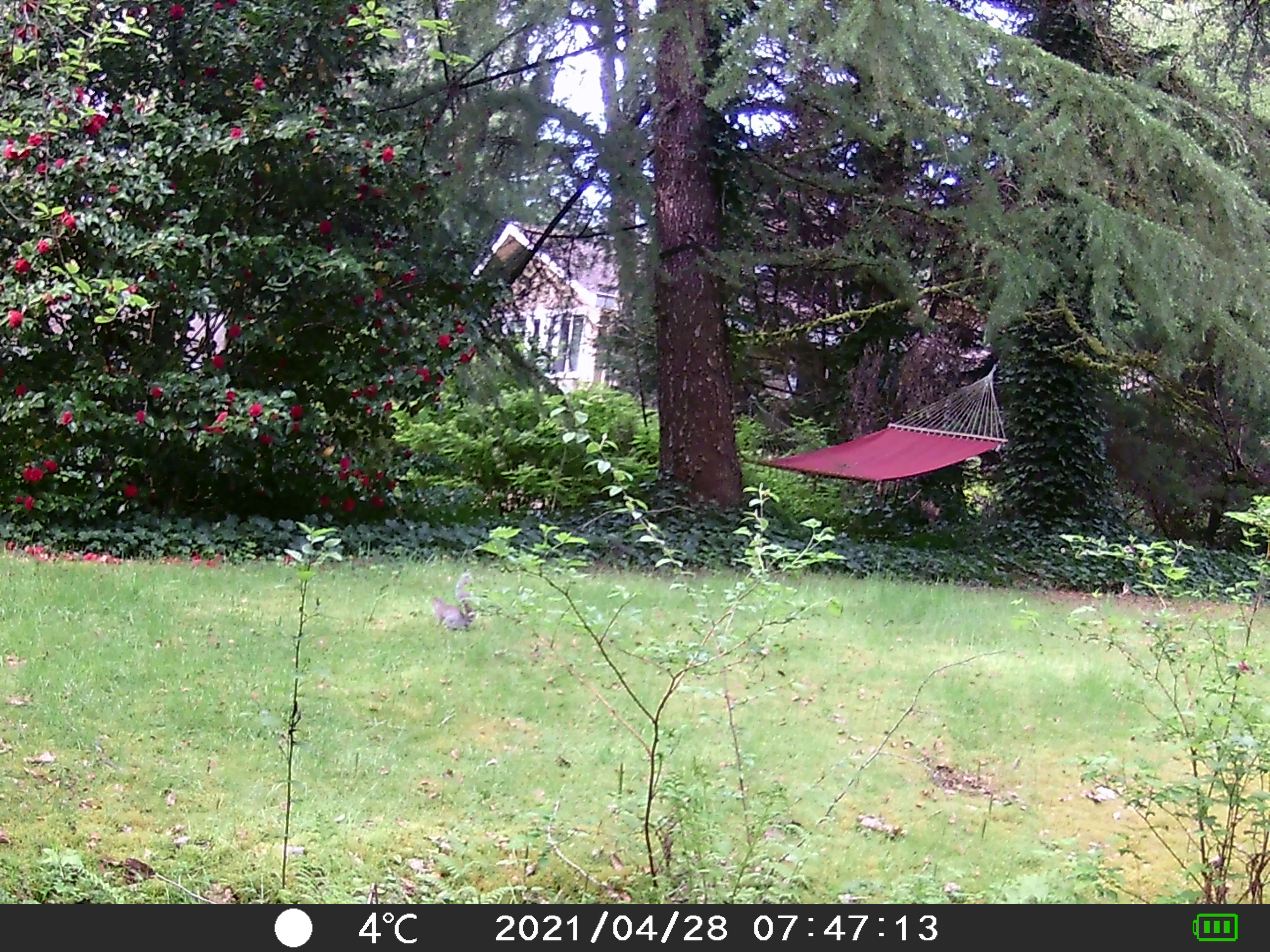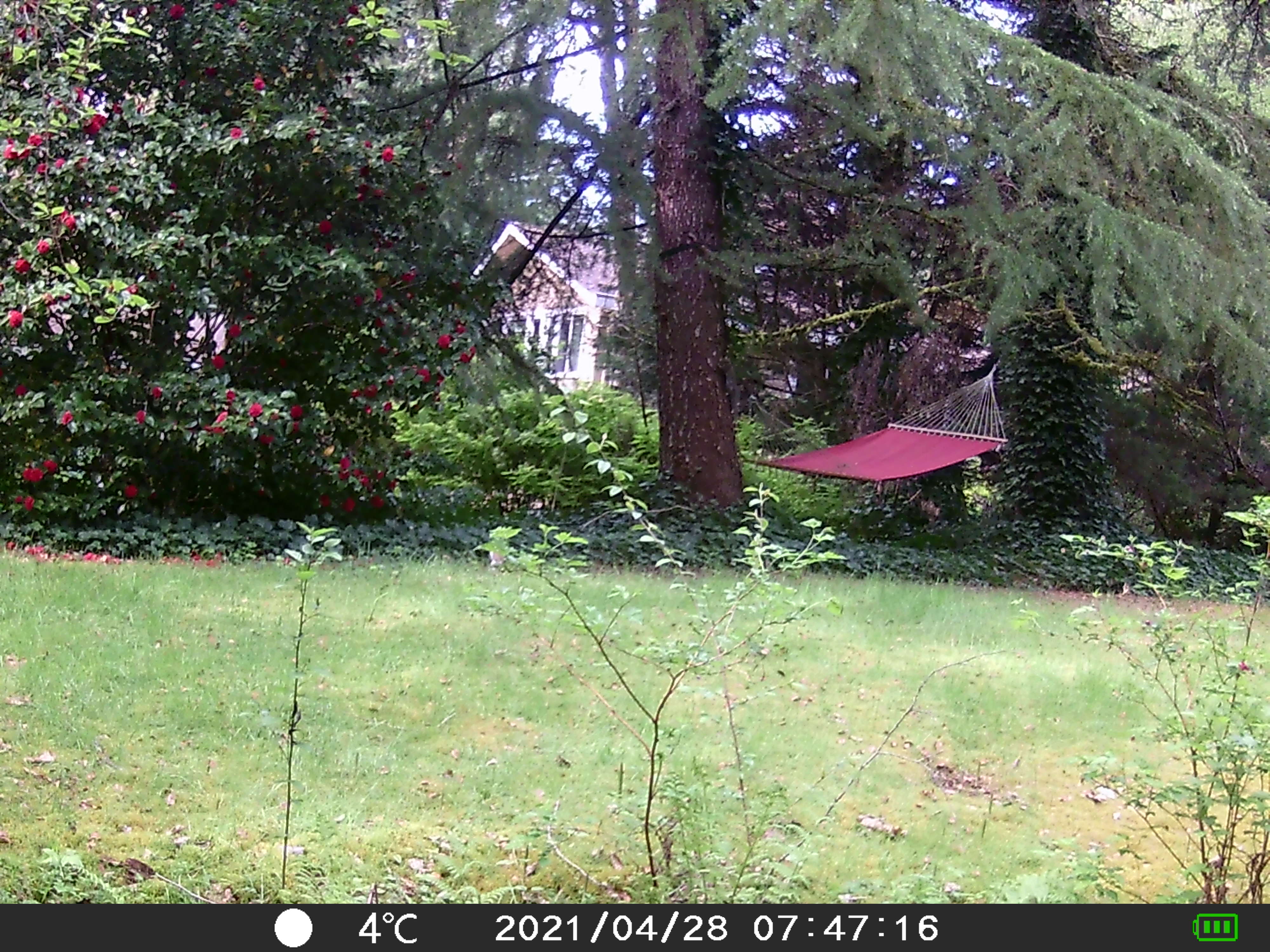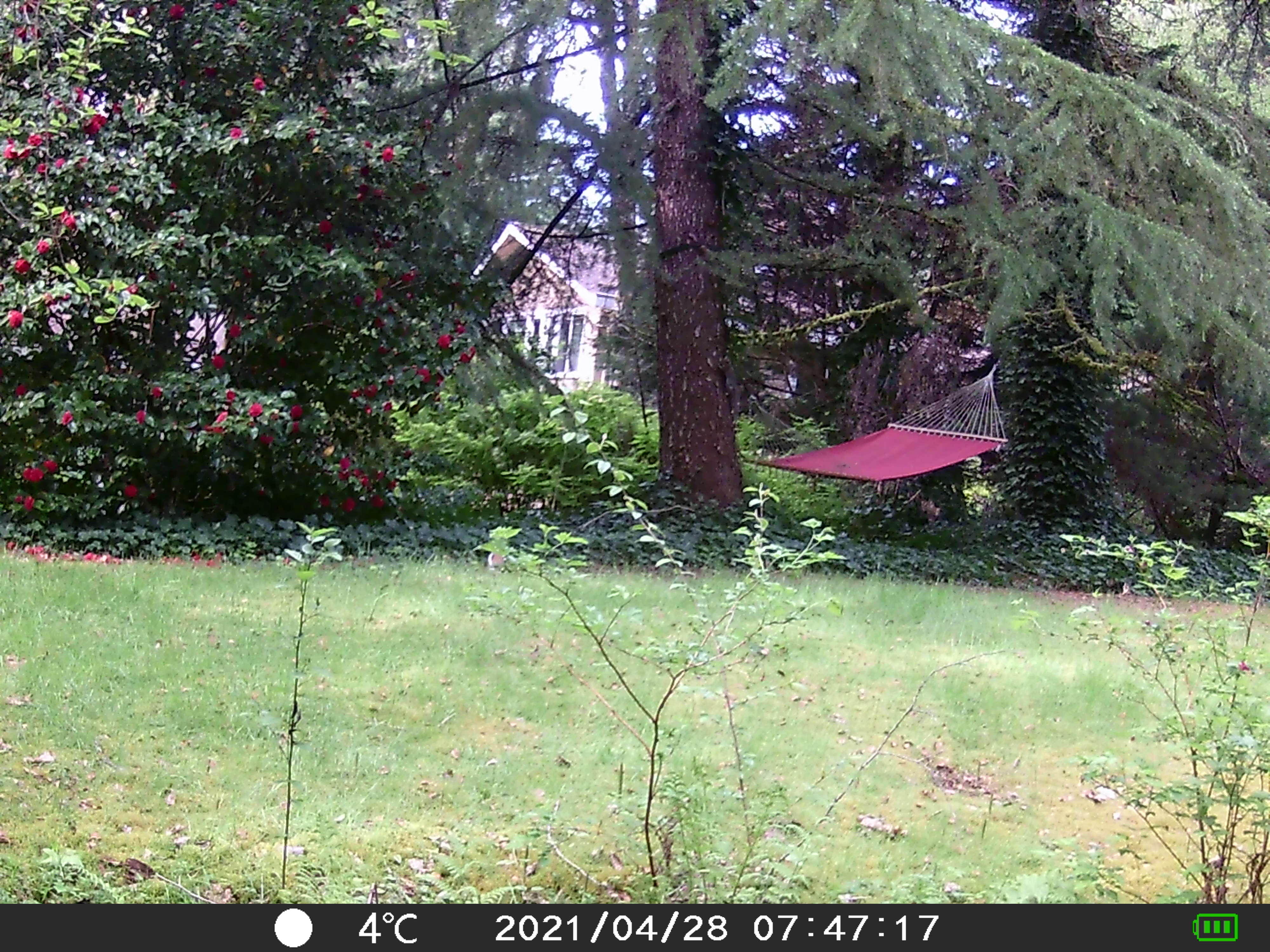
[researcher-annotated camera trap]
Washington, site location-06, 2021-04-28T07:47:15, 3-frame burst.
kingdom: Animalia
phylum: Chordata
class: Mammalia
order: Rodentia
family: Sciuridae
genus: Sciurus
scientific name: Sciurus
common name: squirrel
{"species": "squirrel (Sciurus)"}